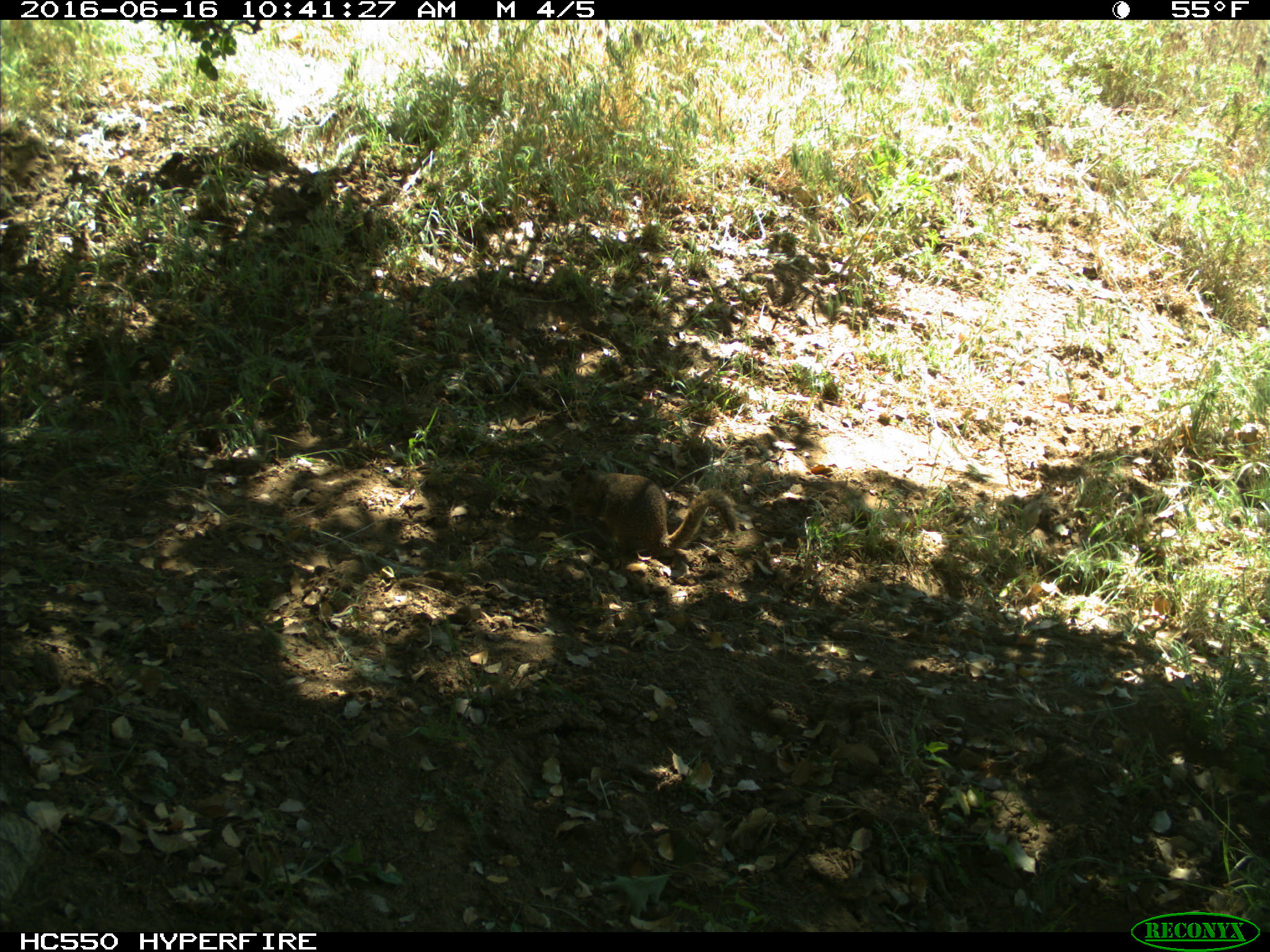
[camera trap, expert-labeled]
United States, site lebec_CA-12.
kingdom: Animalia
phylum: Chordata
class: Mammalia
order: Rodentia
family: Sciuridae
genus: Otospermophilus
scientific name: Otospermophilus beecheyi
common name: california ground squirrel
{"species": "Otospermophilus beecheyi (california ground squirrel)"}